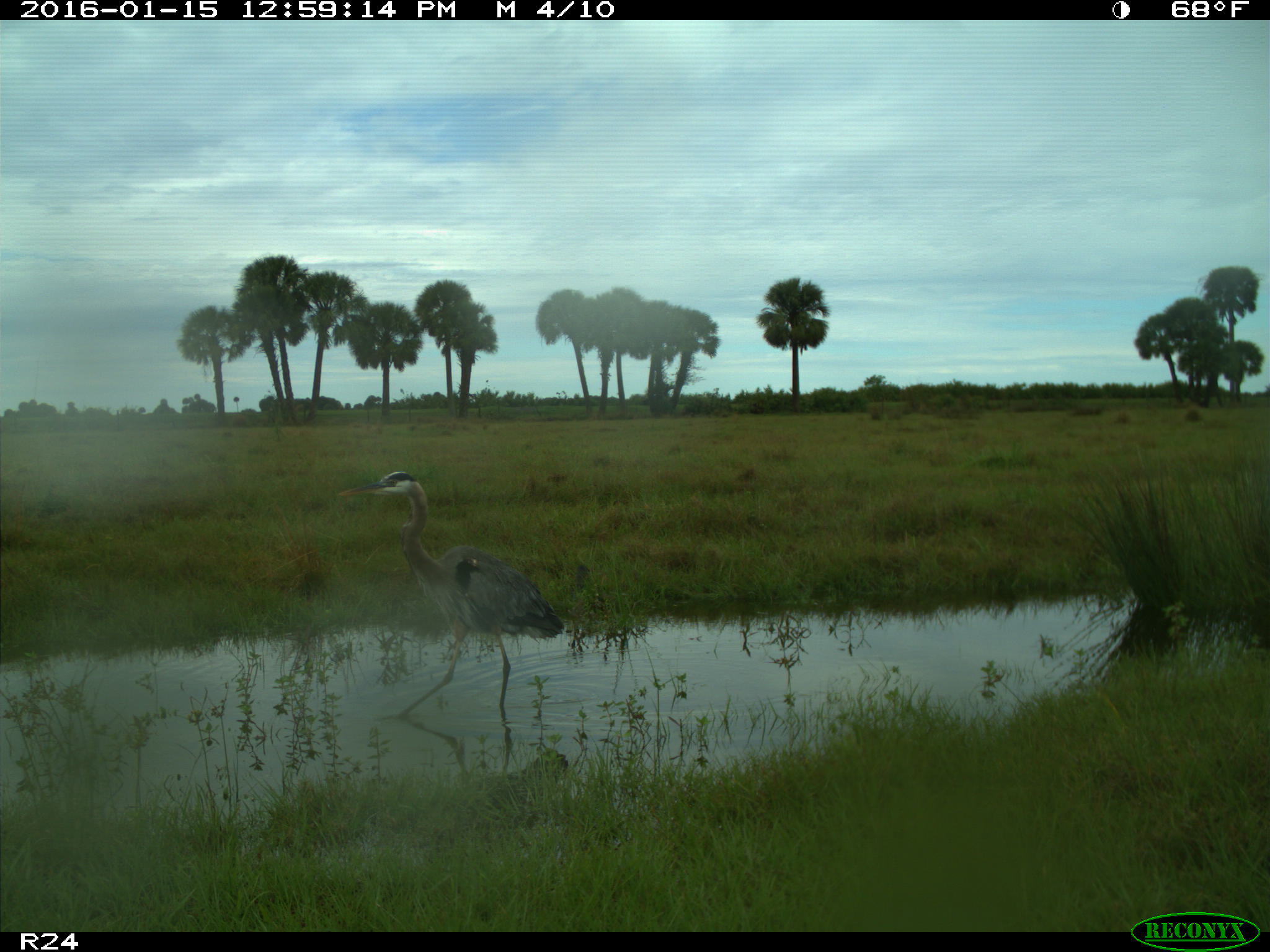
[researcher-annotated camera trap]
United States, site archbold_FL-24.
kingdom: Animalia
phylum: Chordata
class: Aves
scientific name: Aves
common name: birds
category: unidentified bird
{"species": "unidentified bird (birds) (Aves)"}